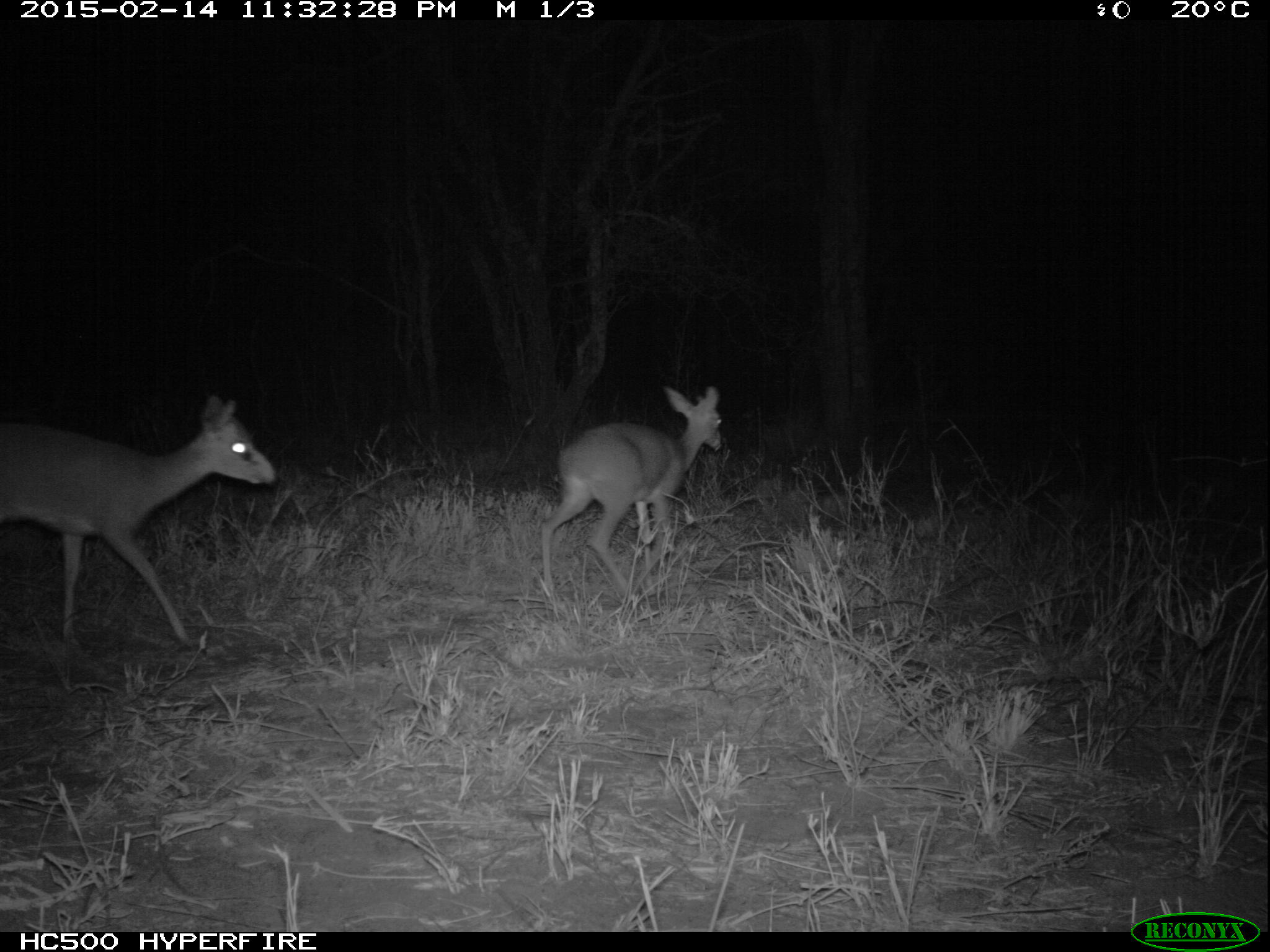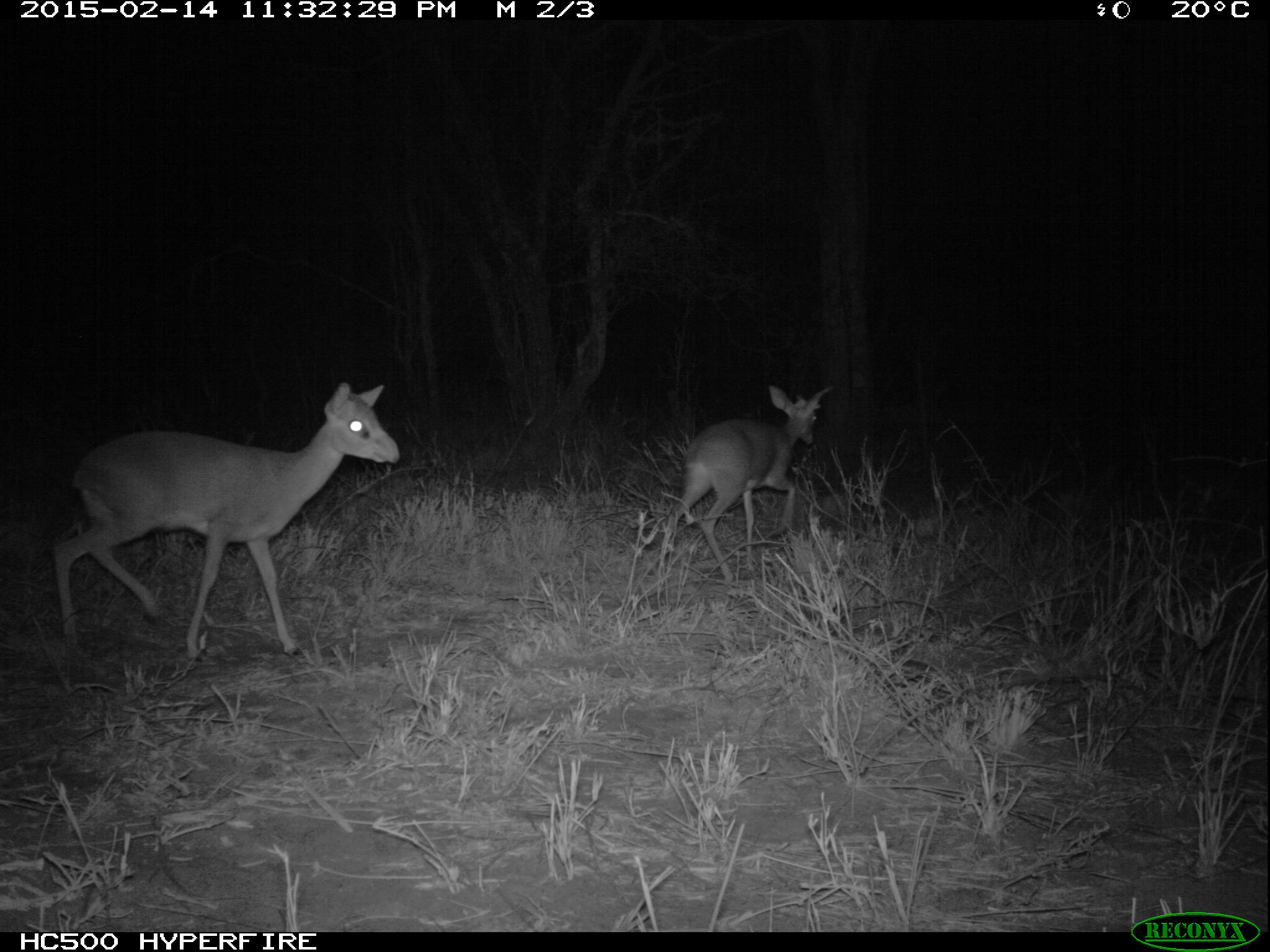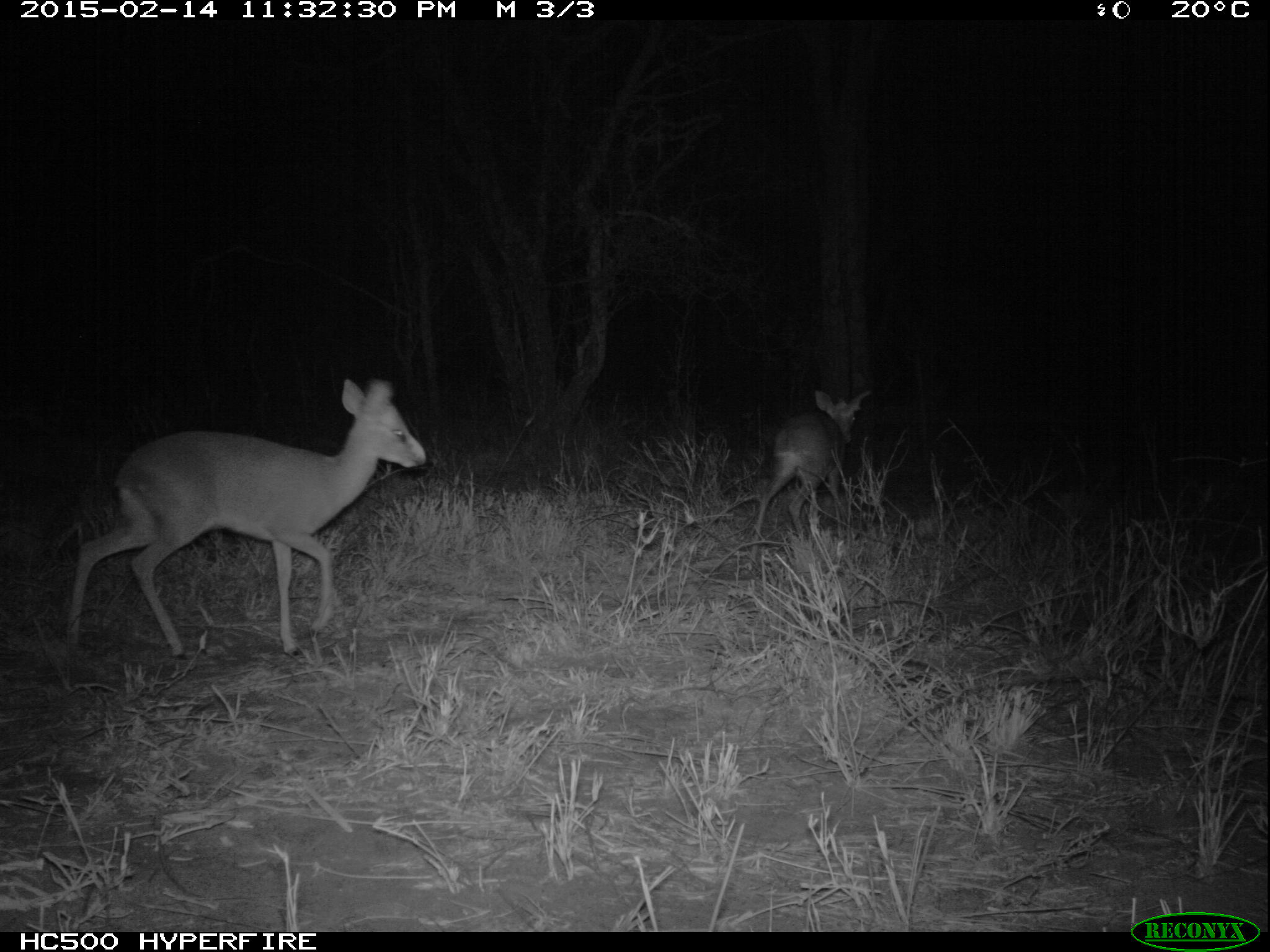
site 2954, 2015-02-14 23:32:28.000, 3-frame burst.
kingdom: Animalia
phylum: Chordata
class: Mammalia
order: Artiodactyla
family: Bovidae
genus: Madoqua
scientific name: Madoqua guentheri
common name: günther's dik-dik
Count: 2.